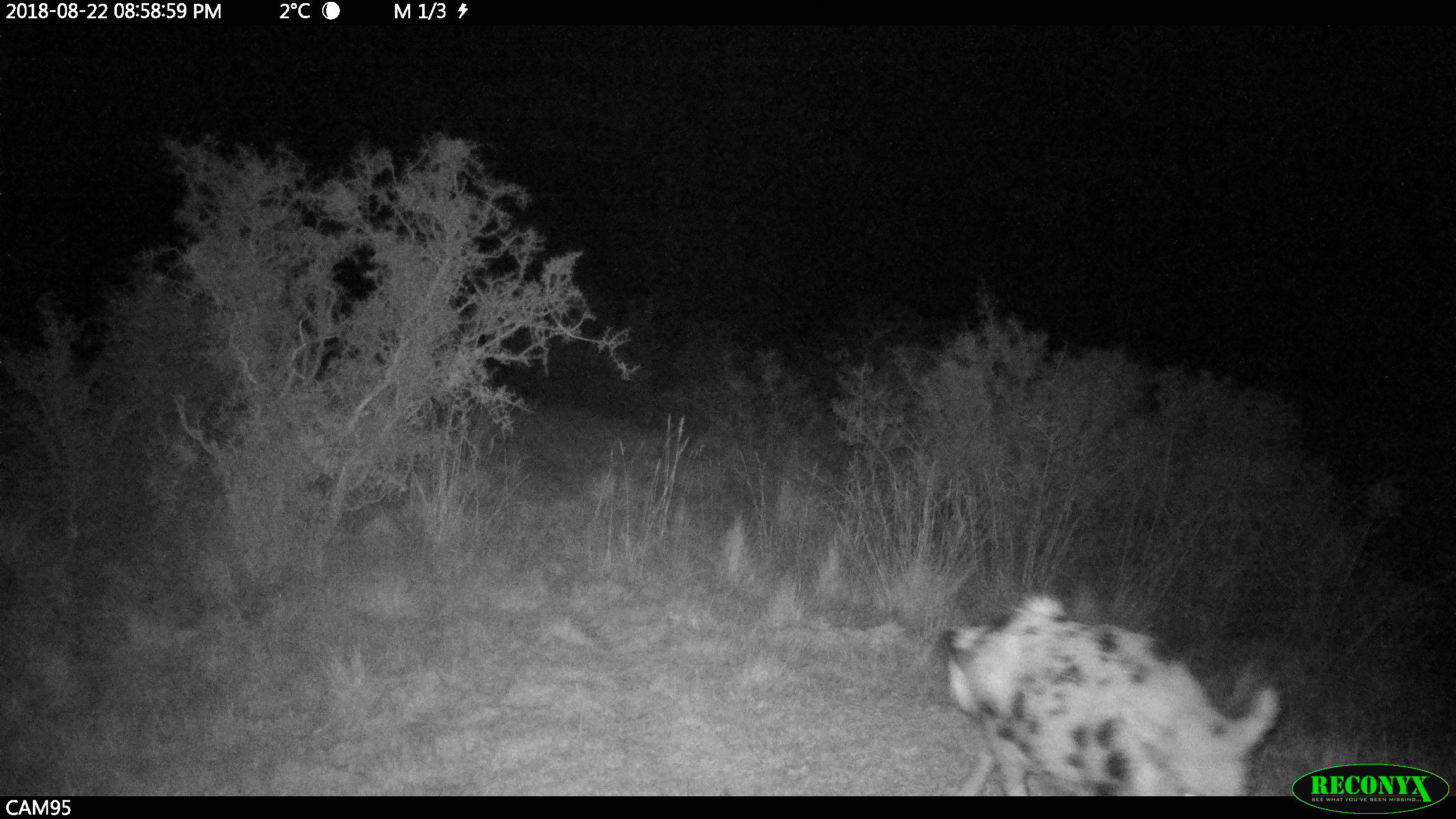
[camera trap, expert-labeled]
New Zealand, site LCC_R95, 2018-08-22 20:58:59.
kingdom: Animalia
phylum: Chordata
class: Mammalia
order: Artiodactyla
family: Suidae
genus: Sus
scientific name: Sus scrofa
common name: pig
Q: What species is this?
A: Pig (Sus scrofa).